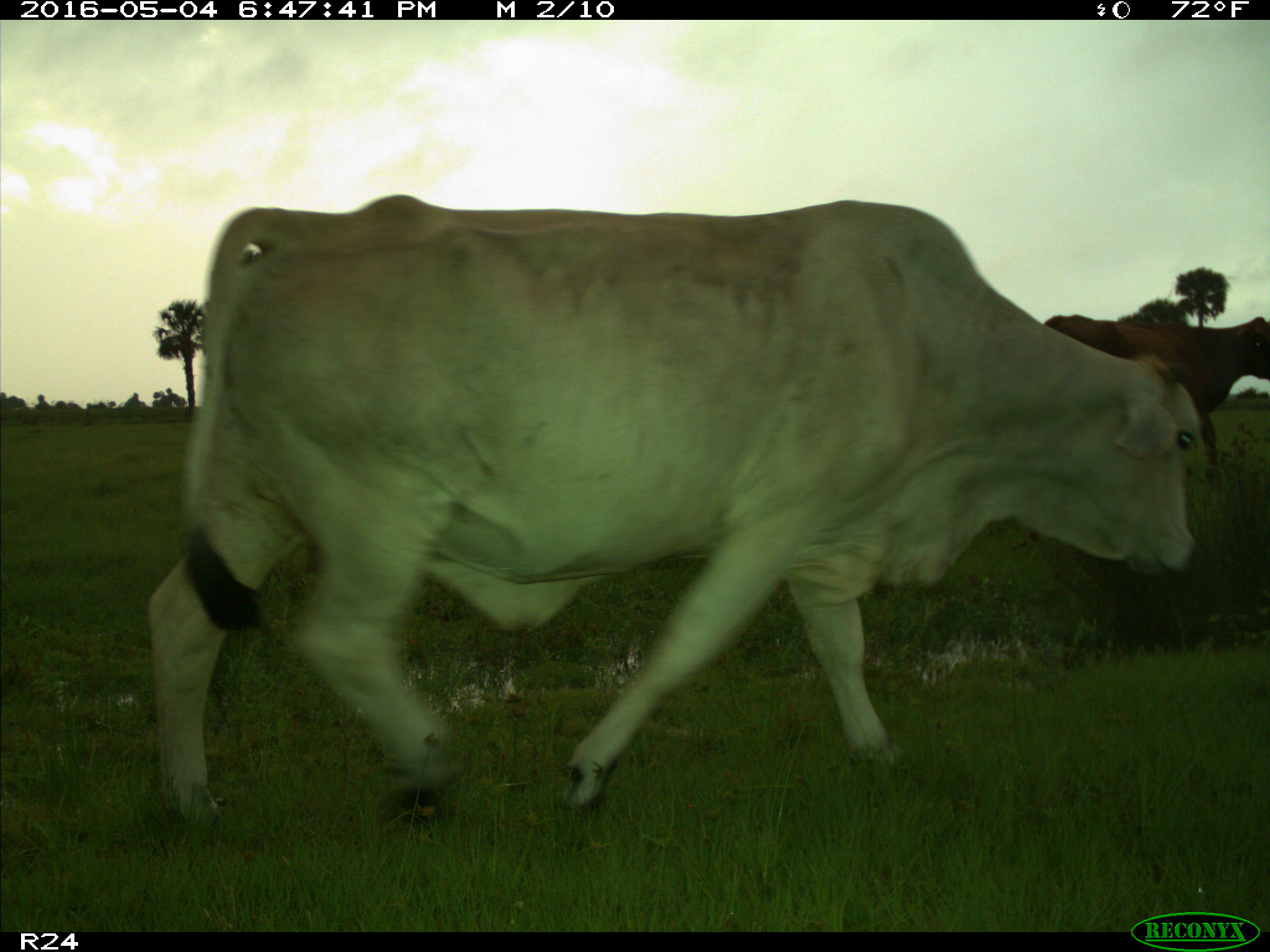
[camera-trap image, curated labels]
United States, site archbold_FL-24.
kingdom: Animalia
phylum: Chordata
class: Mammalia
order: Artiodactyla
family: Bovidae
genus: Bos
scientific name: Bos taurus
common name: domestic cow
Bos taurus (domestic cow).